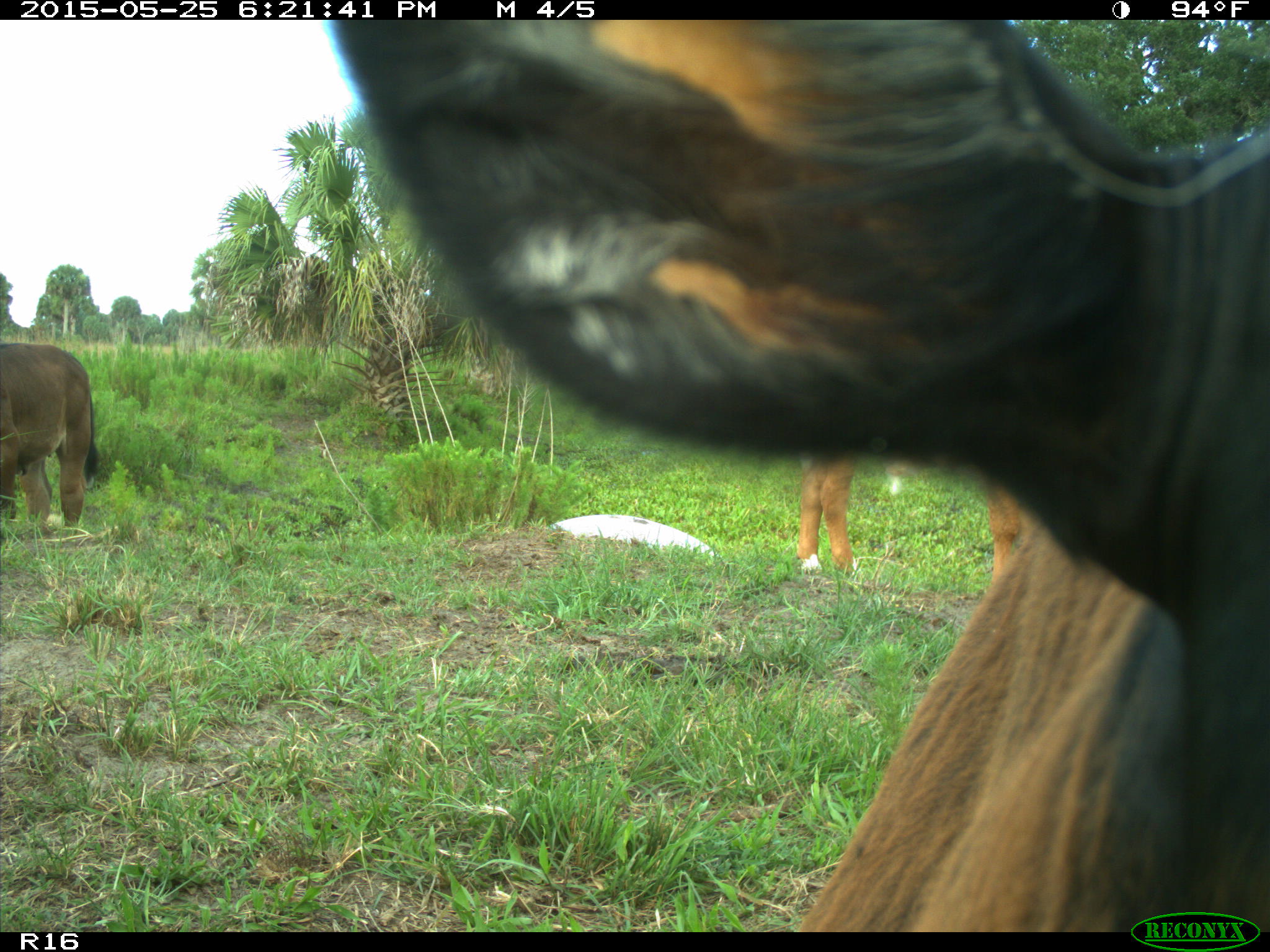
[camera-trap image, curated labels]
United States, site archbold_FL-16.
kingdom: Animalia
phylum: Chordata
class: Mammalia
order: Artiodactyla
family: Bovidae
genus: Bos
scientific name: Bos taurus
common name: domestic cow